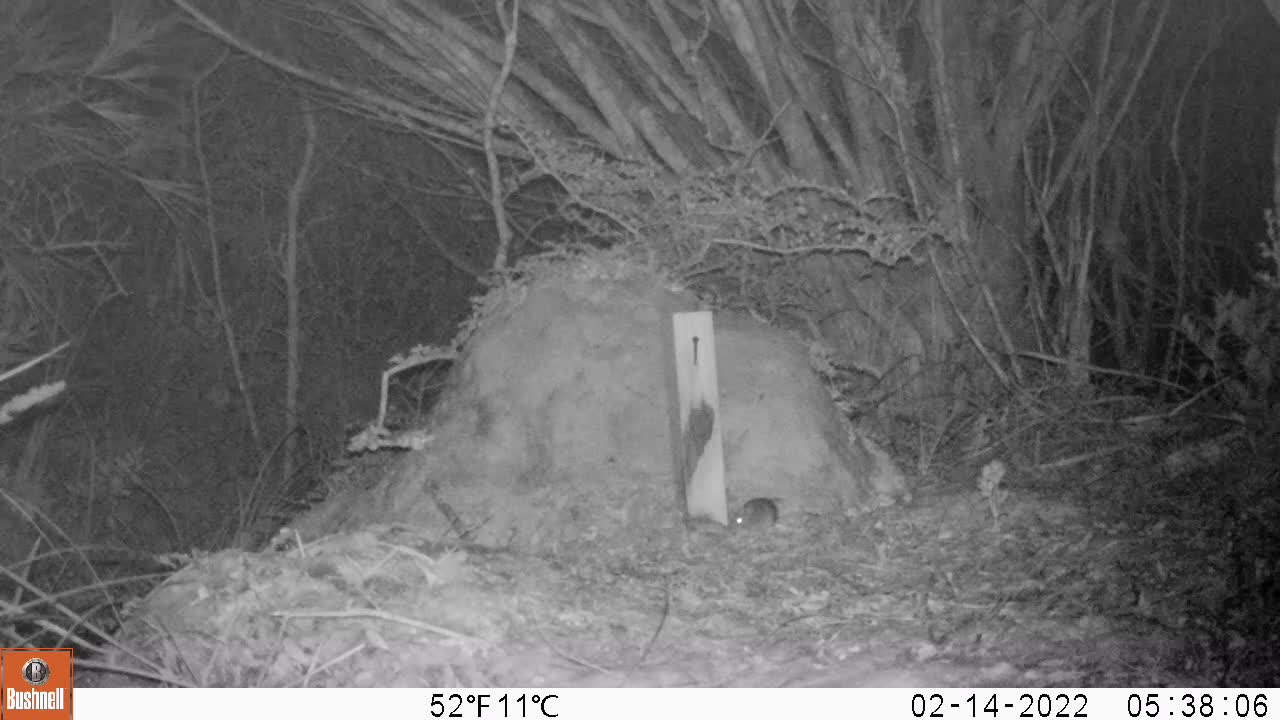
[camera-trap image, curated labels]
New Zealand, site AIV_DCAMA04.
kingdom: Animalia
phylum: Chordata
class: Mammalia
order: Rodentia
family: Muridae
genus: Mus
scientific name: Mus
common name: mouse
Mouse (Mus).